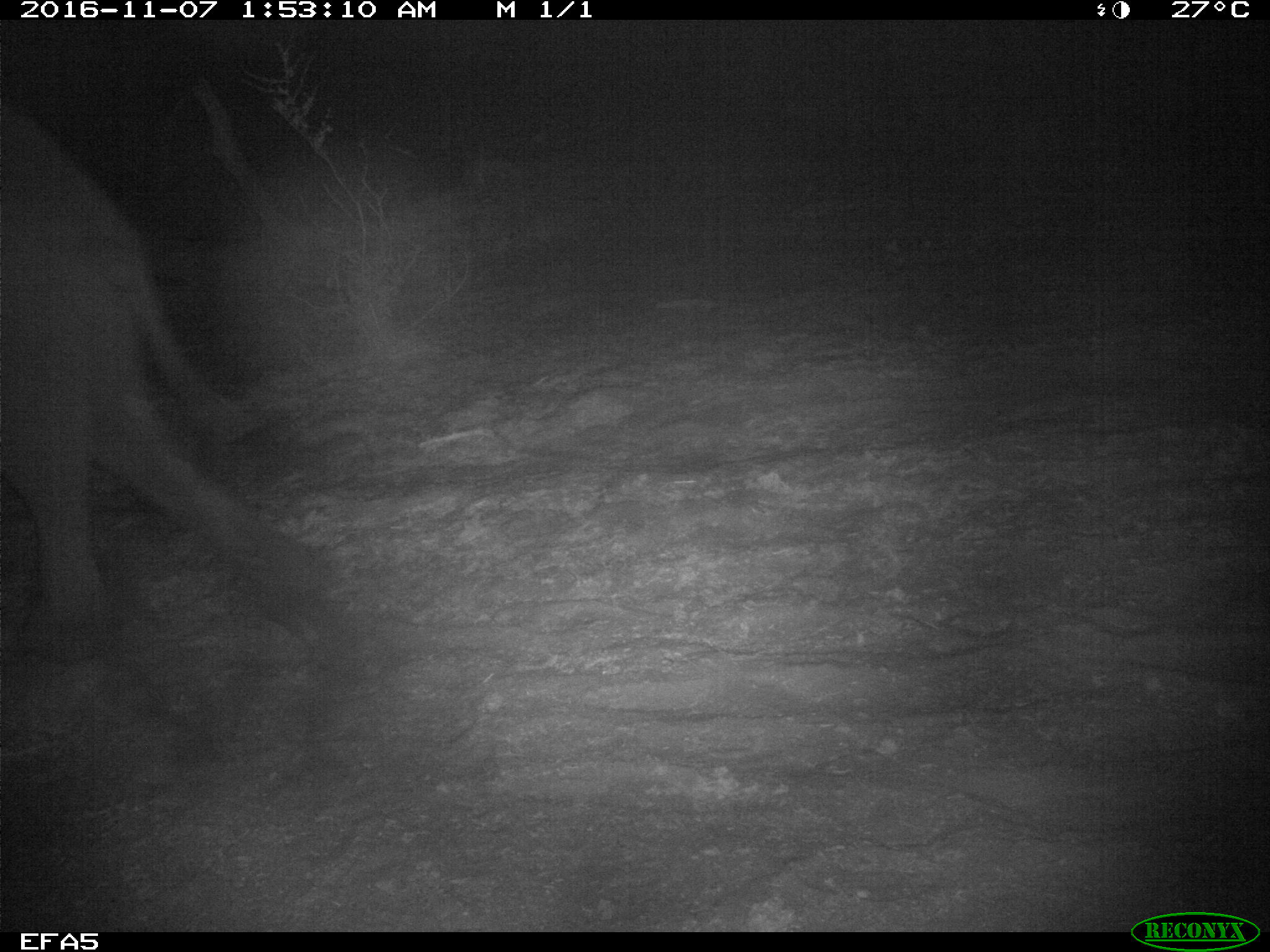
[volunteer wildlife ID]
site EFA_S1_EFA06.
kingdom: Animalia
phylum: Chordata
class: Mammalia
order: Proboscidea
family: Elephantidae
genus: Loxodonta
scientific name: Loxodonta africana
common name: african bush elephant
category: elephant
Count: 1.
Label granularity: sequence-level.